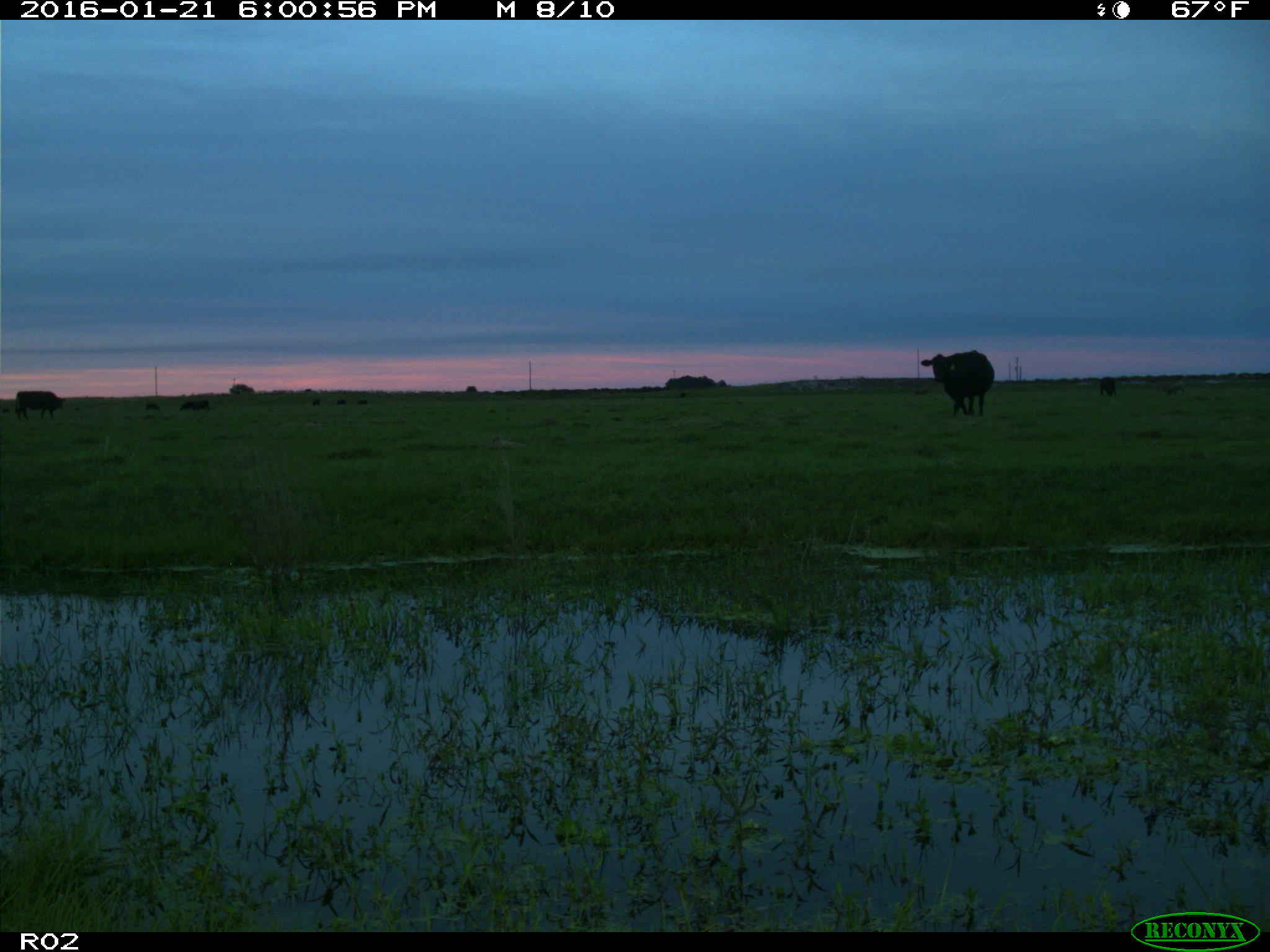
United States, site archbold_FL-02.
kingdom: Animalia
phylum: Chordata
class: Mammalia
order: Artiodactyla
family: Bovidae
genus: Bos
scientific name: Bos taurus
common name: domestic cow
Bos taurus (domestic cow).